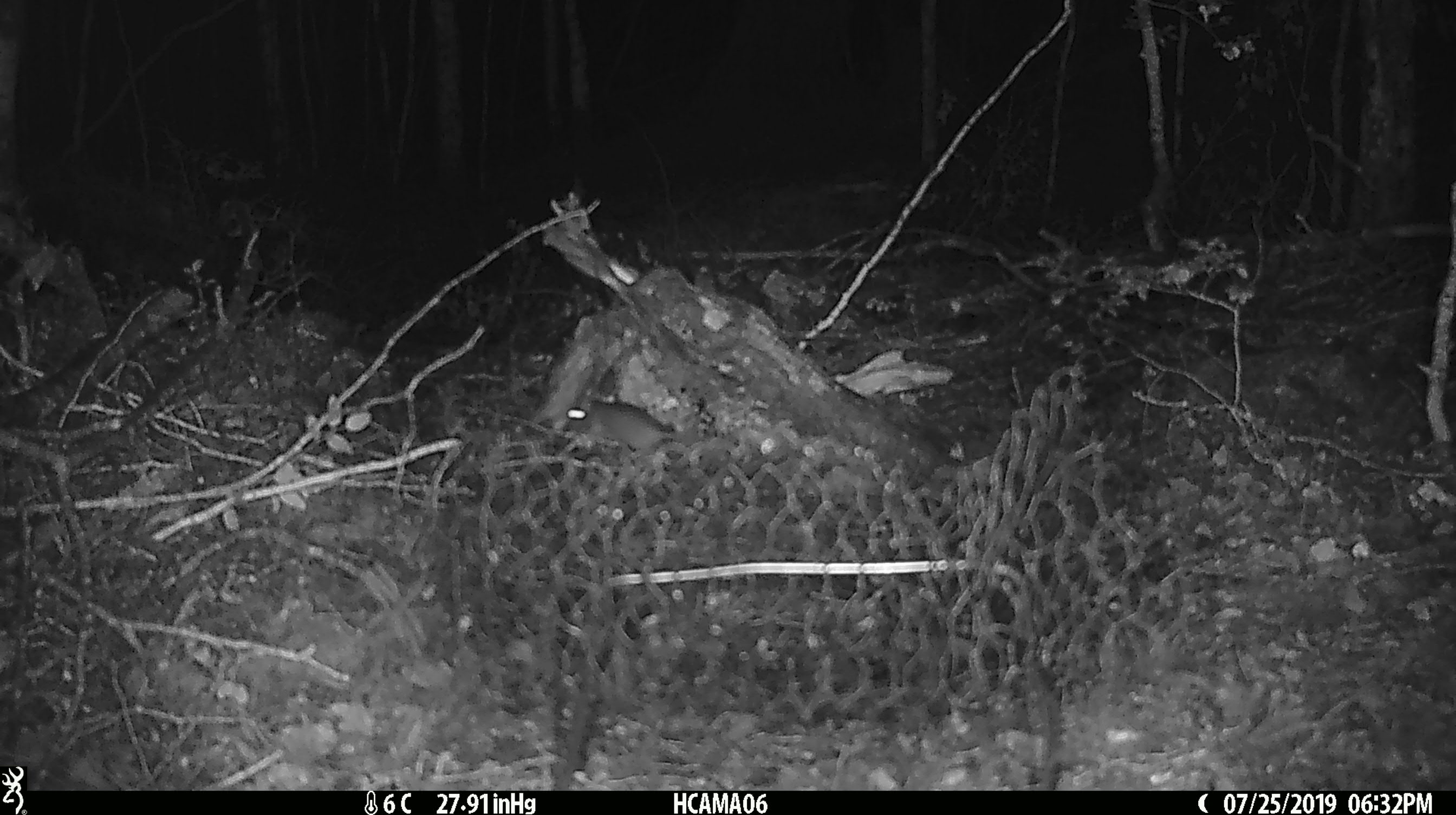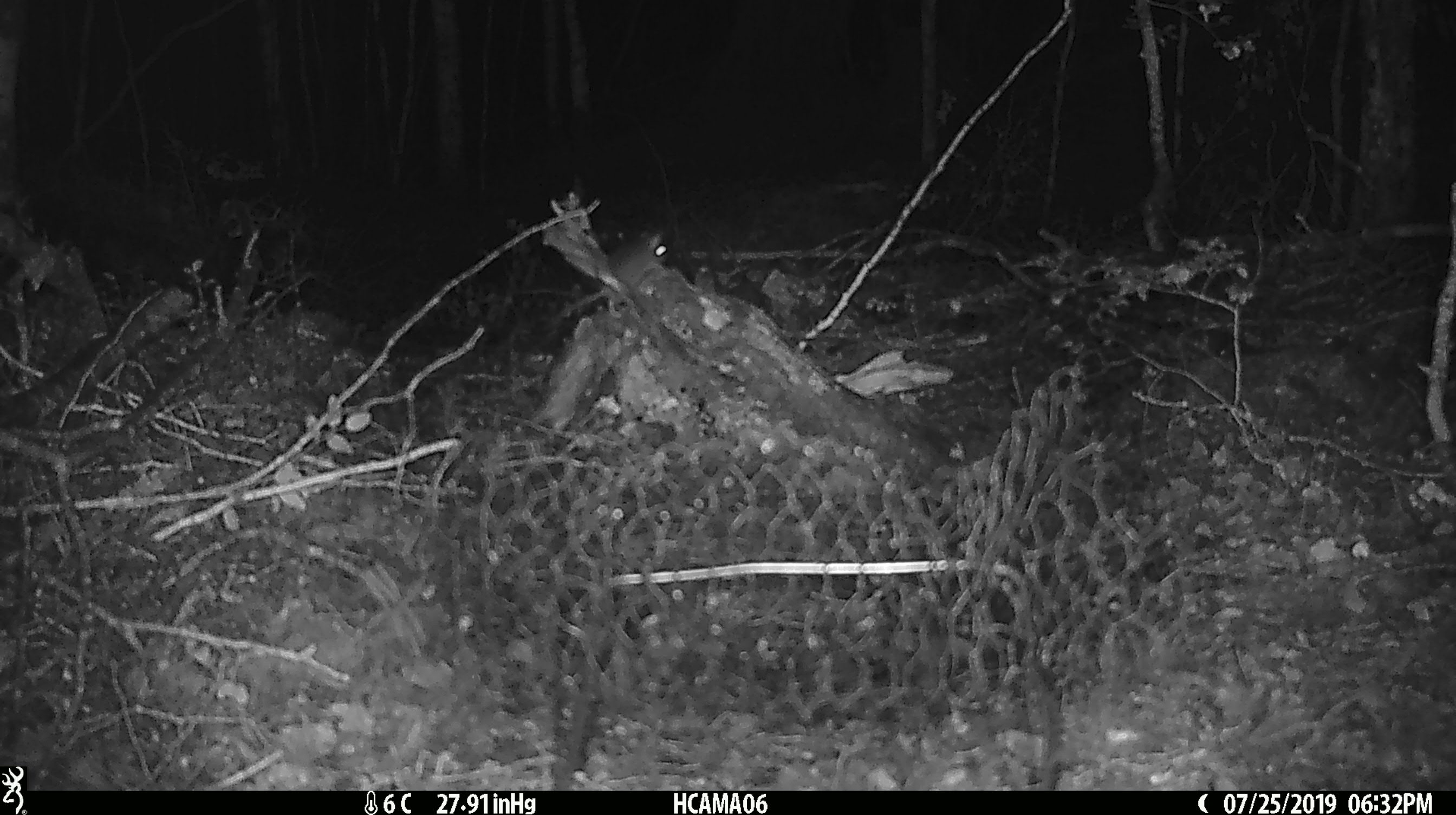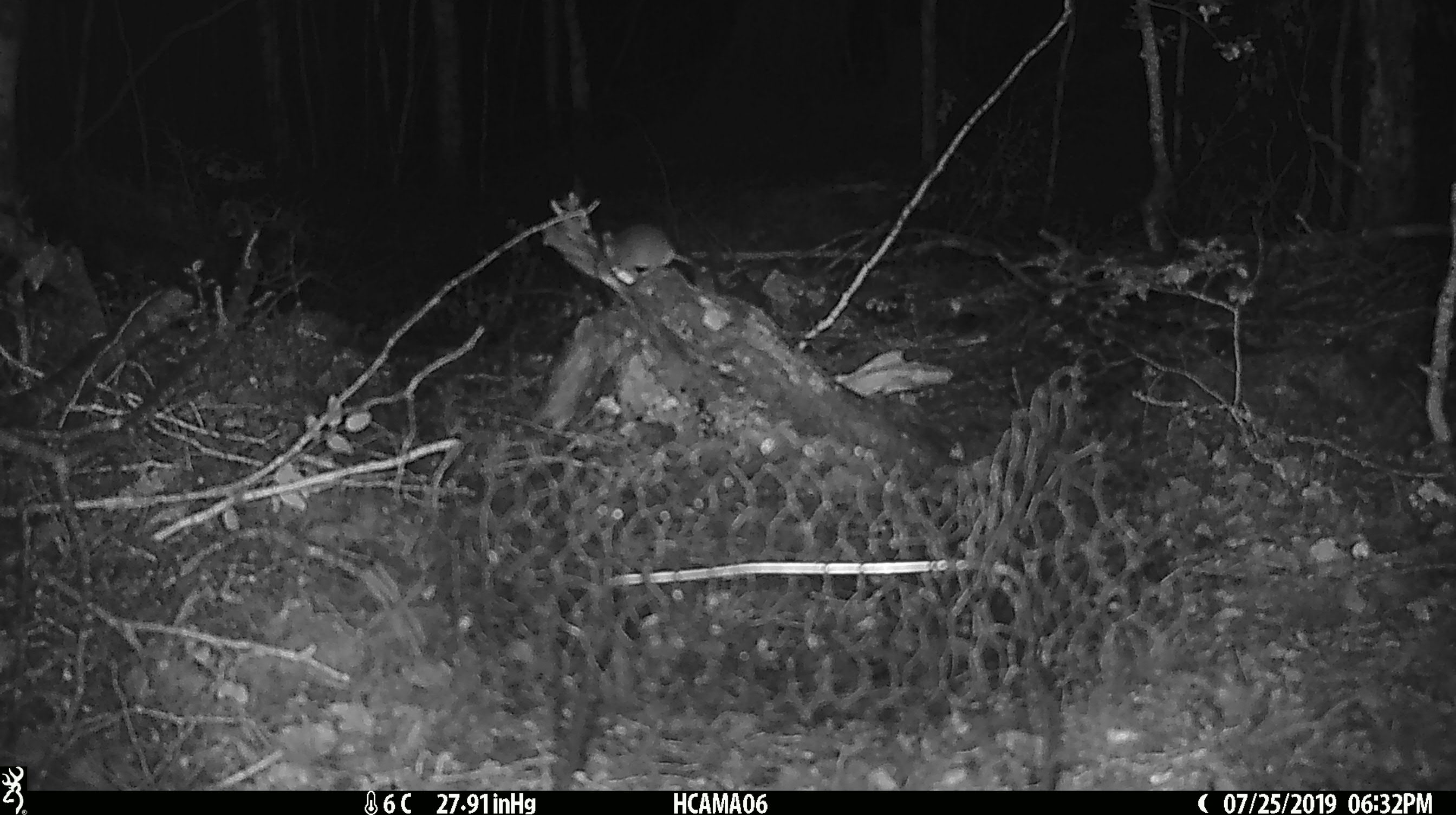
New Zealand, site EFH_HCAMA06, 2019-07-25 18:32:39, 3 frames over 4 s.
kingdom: Animalia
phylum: Chordata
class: Mammalia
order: Rodentia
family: Muridae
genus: Mus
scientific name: Mus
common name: mouse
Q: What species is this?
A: Mouse (Mus).